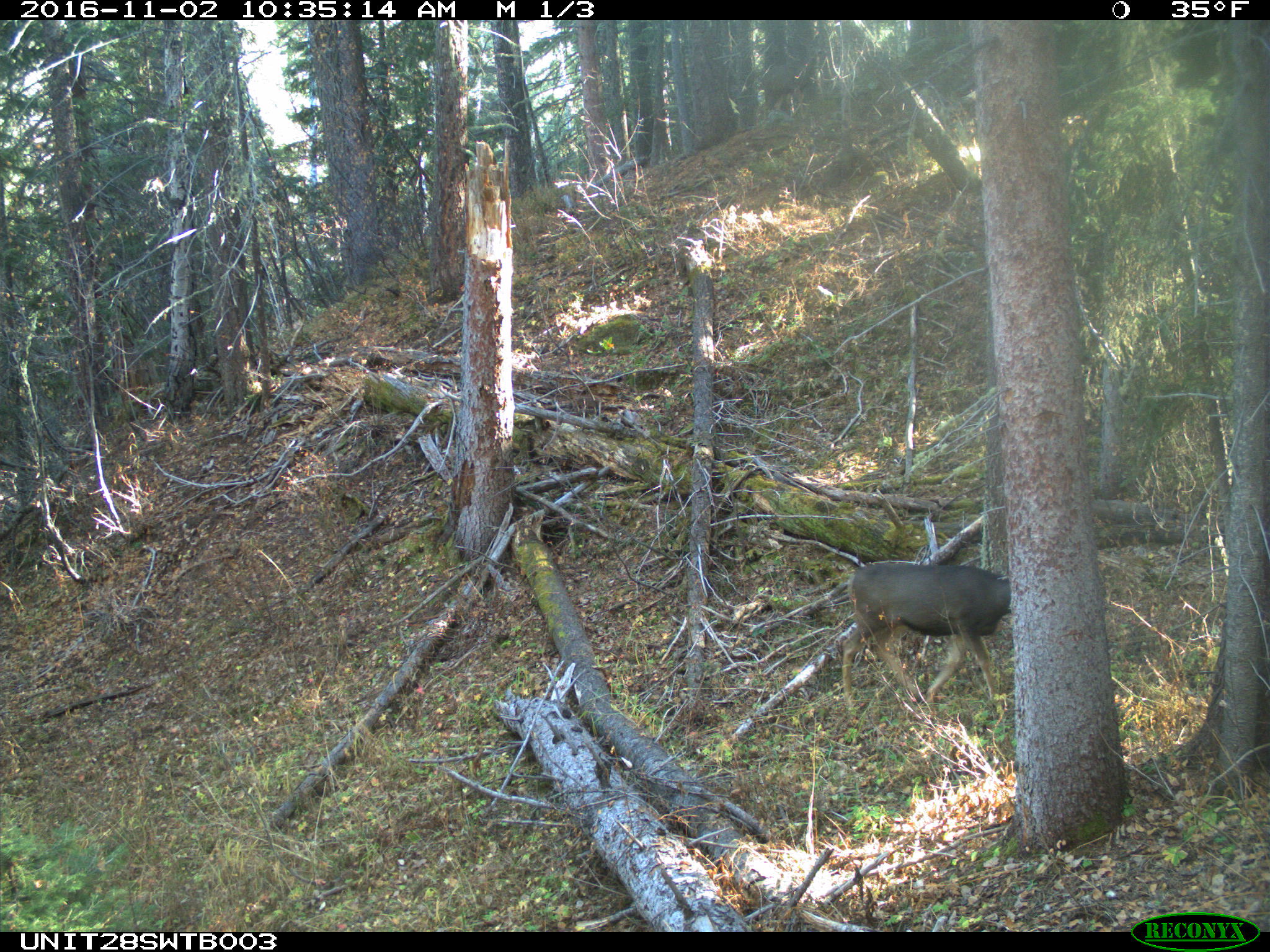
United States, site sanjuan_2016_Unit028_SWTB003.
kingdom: Animalia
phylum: Chordata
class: Mammalia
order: Artiodactyla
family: Cervidae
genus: Odocoileus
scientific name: Odocoileus hemionus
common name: mule deer